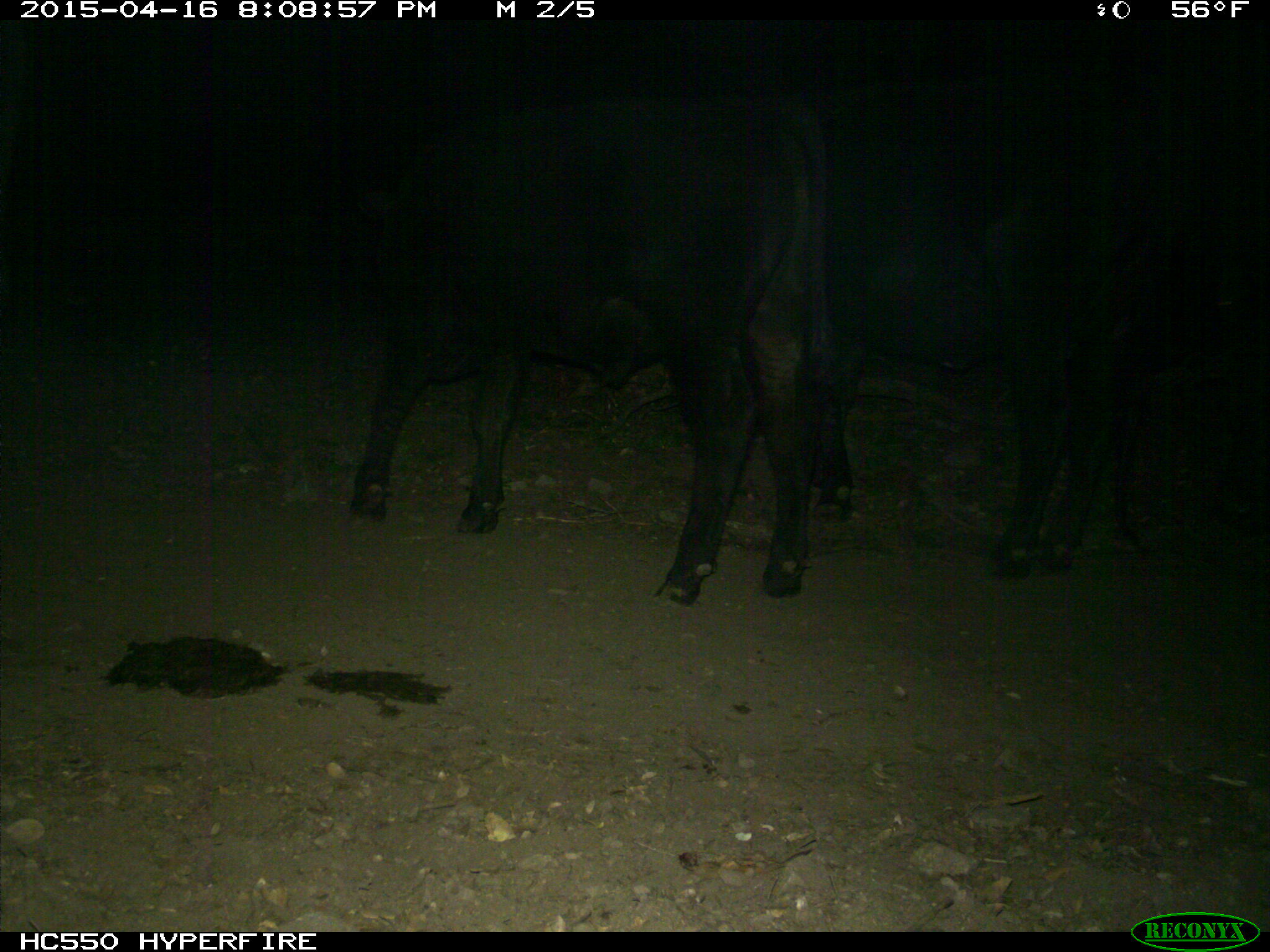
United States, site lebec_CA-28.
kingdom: Animalia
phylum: Chordata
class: Mammalia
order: Artiodactyla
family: Bovidae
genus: Bos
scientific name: Bos taurus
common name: domestic cow